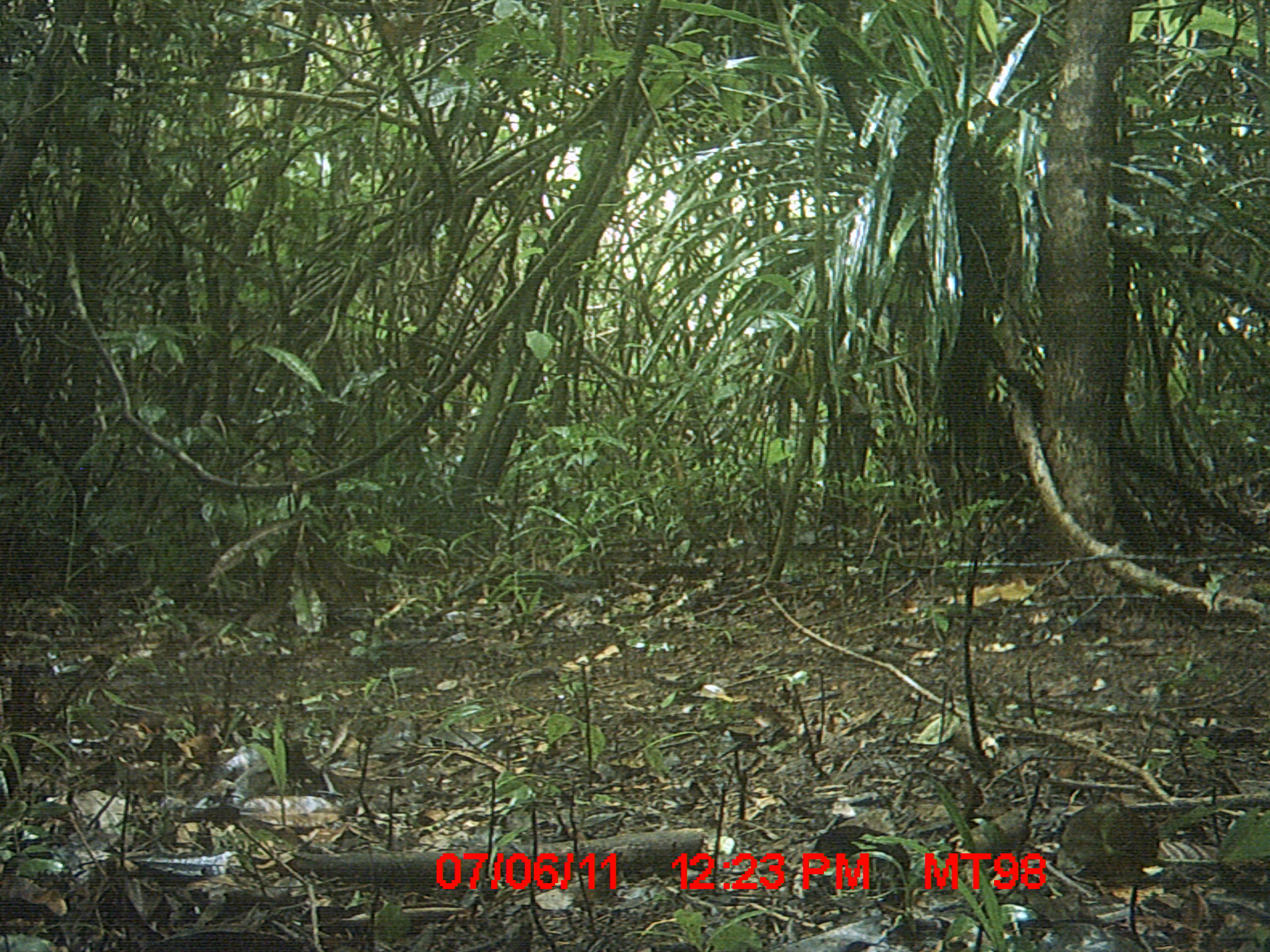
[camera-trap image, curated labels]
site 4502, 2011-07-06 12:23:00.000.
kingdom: Animalia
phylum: Chordata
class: Aves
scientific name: Aves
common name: bird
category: unknown bird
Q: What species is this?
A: Unknown bird (bird) (Aves).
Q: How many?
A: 1.